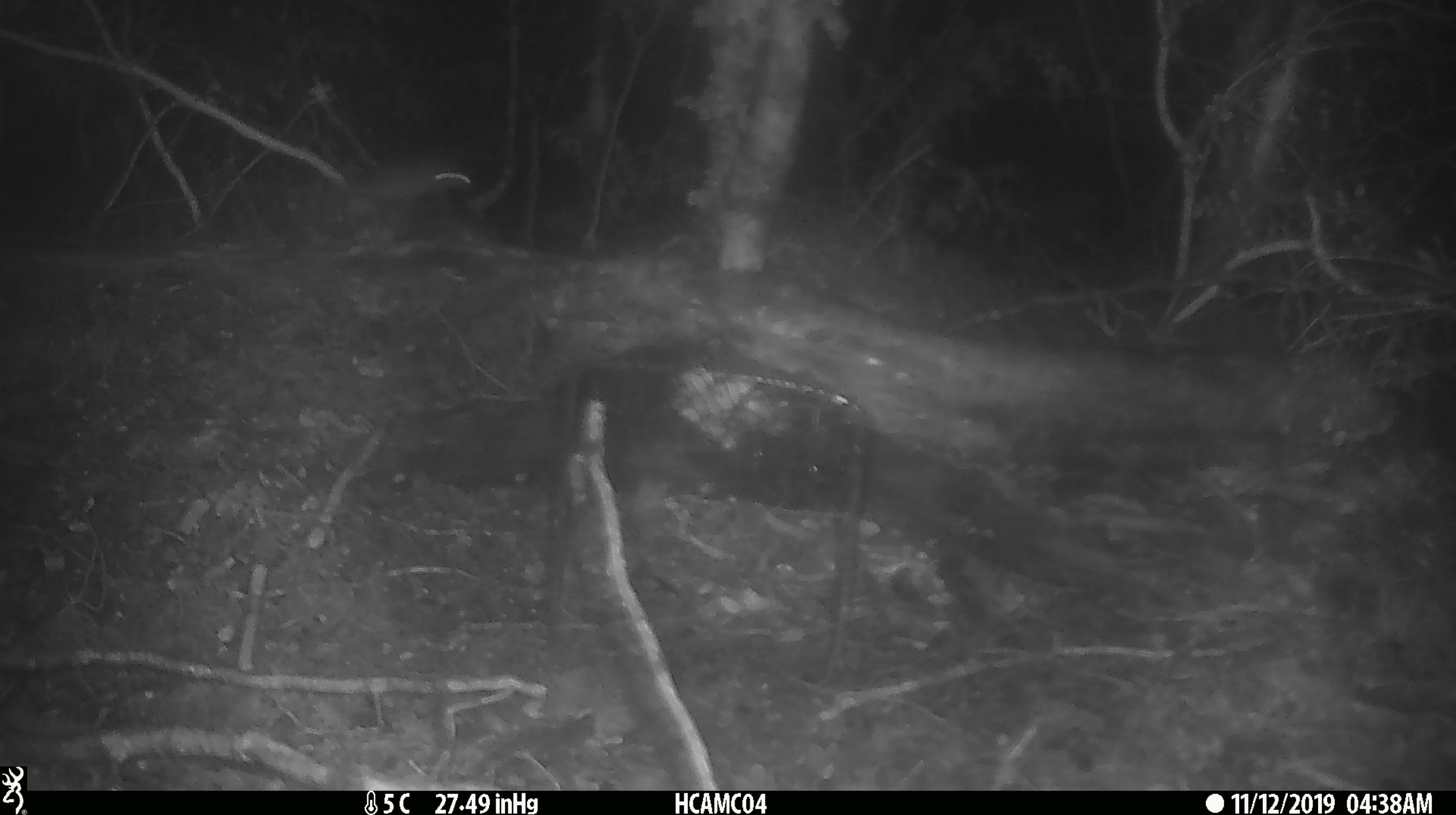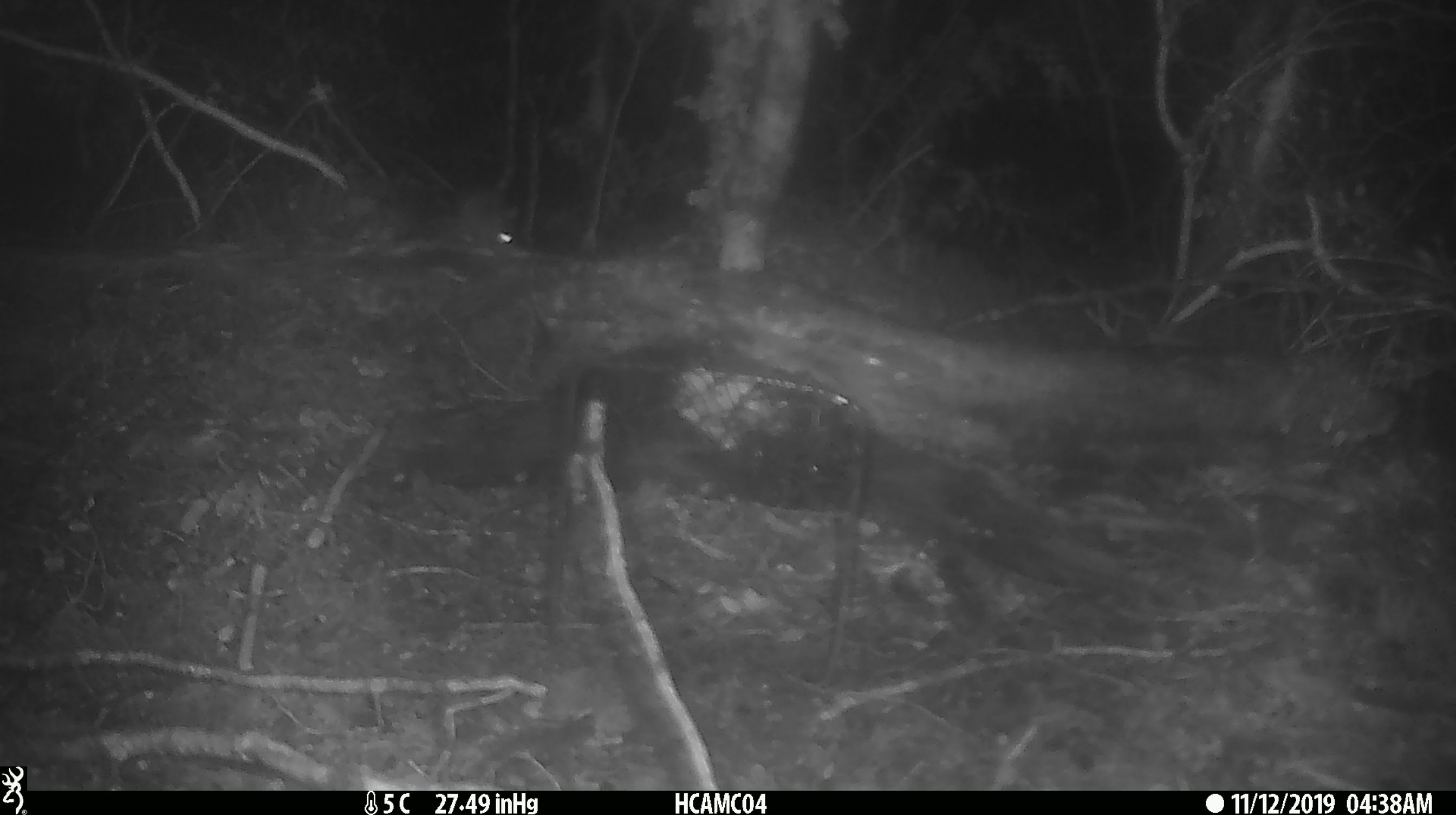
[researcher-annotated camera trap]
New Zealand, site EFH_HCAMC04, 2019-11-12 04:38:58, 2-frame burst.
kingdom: Animalia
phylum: Chordata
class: Mammalia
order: Rodentia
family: Muridae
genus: Mus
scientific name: Mus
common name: mouse